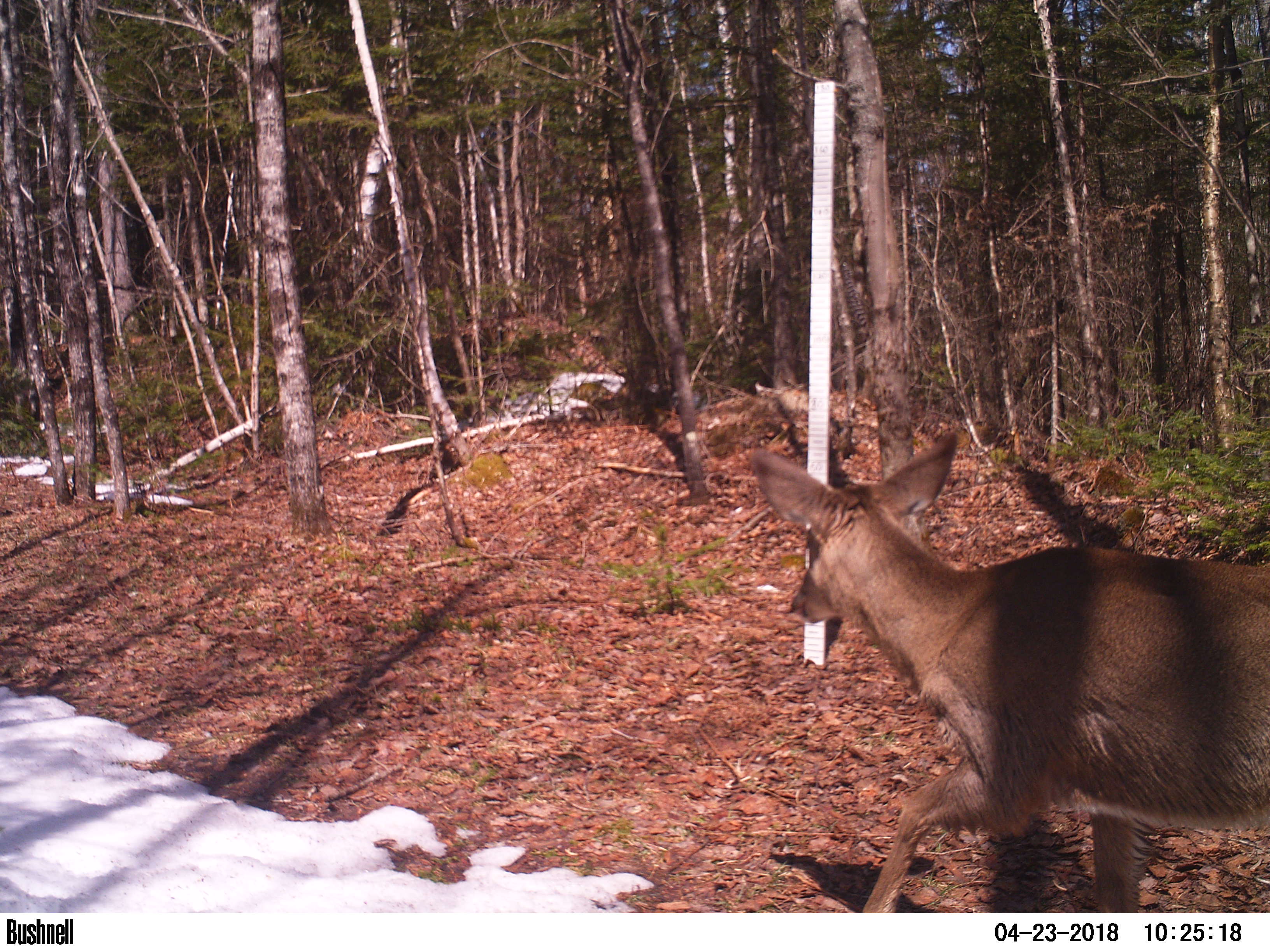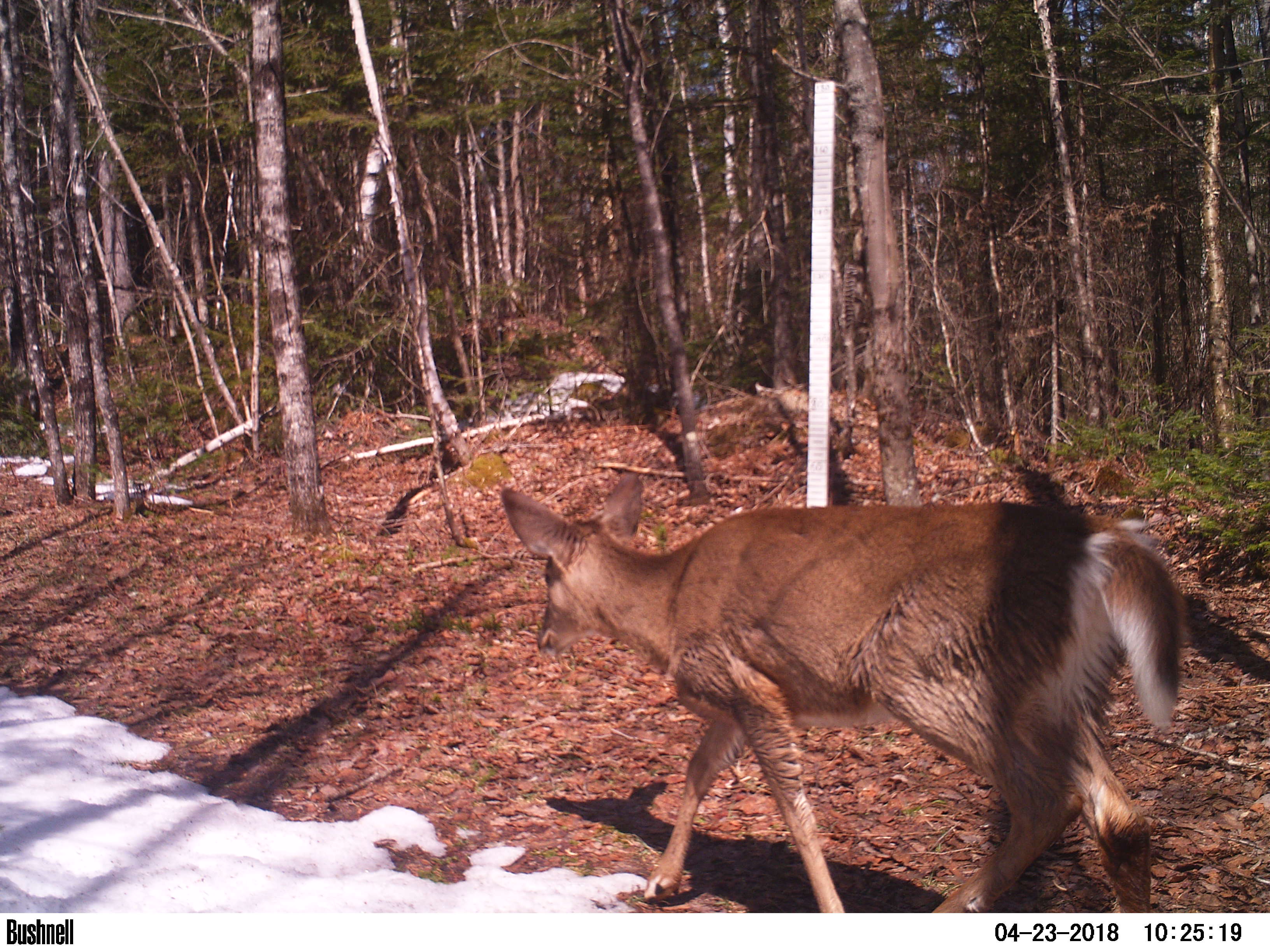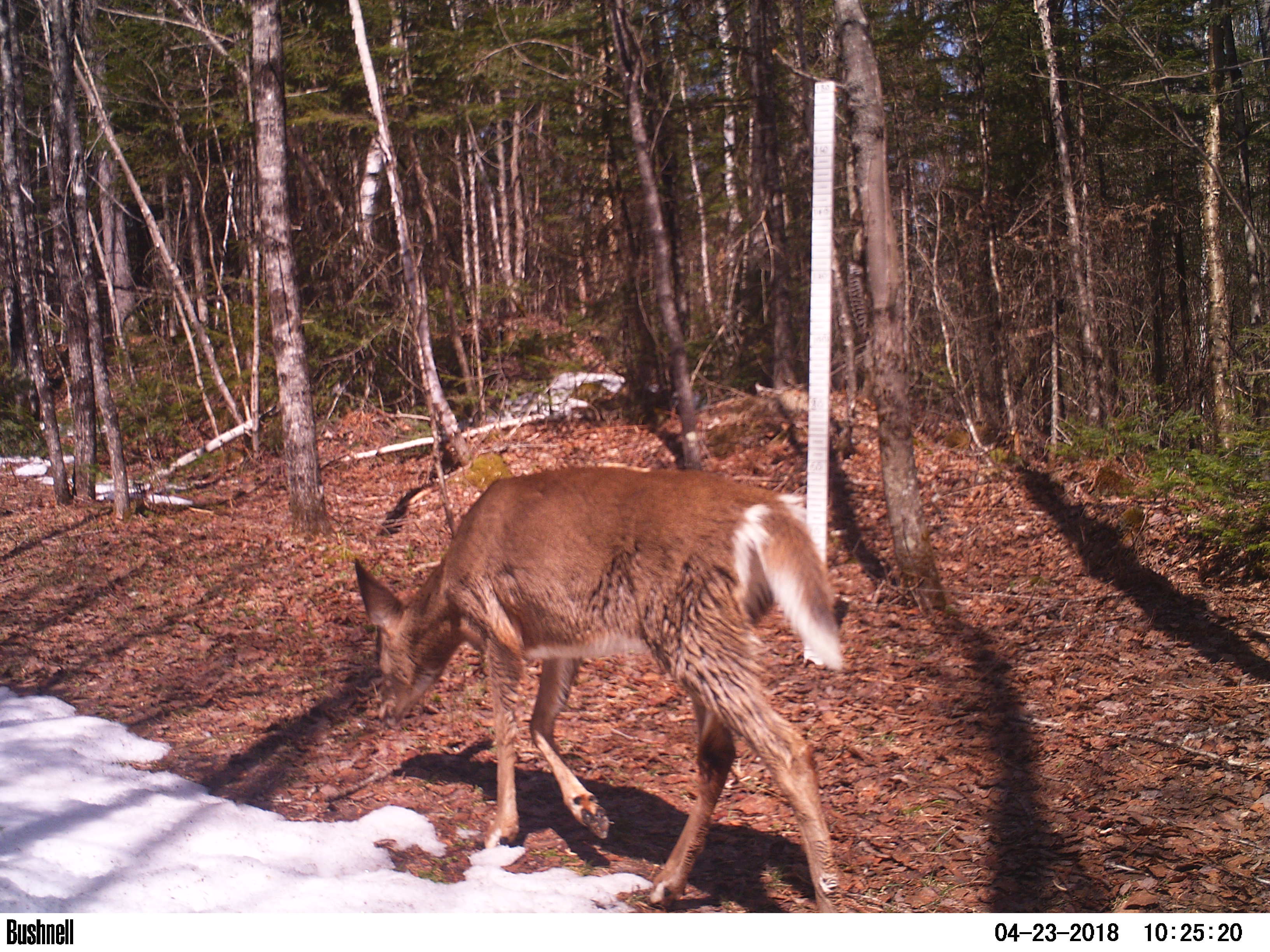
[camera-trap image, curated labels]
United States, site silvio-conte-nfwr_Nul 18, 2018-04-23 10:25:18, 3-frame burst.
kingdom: Animalia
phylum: Chordata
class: Mammalia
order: Artiodactyla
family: Cervidae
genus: Odocoileus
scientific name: Odocoileus virginianus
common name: white-tailed deer